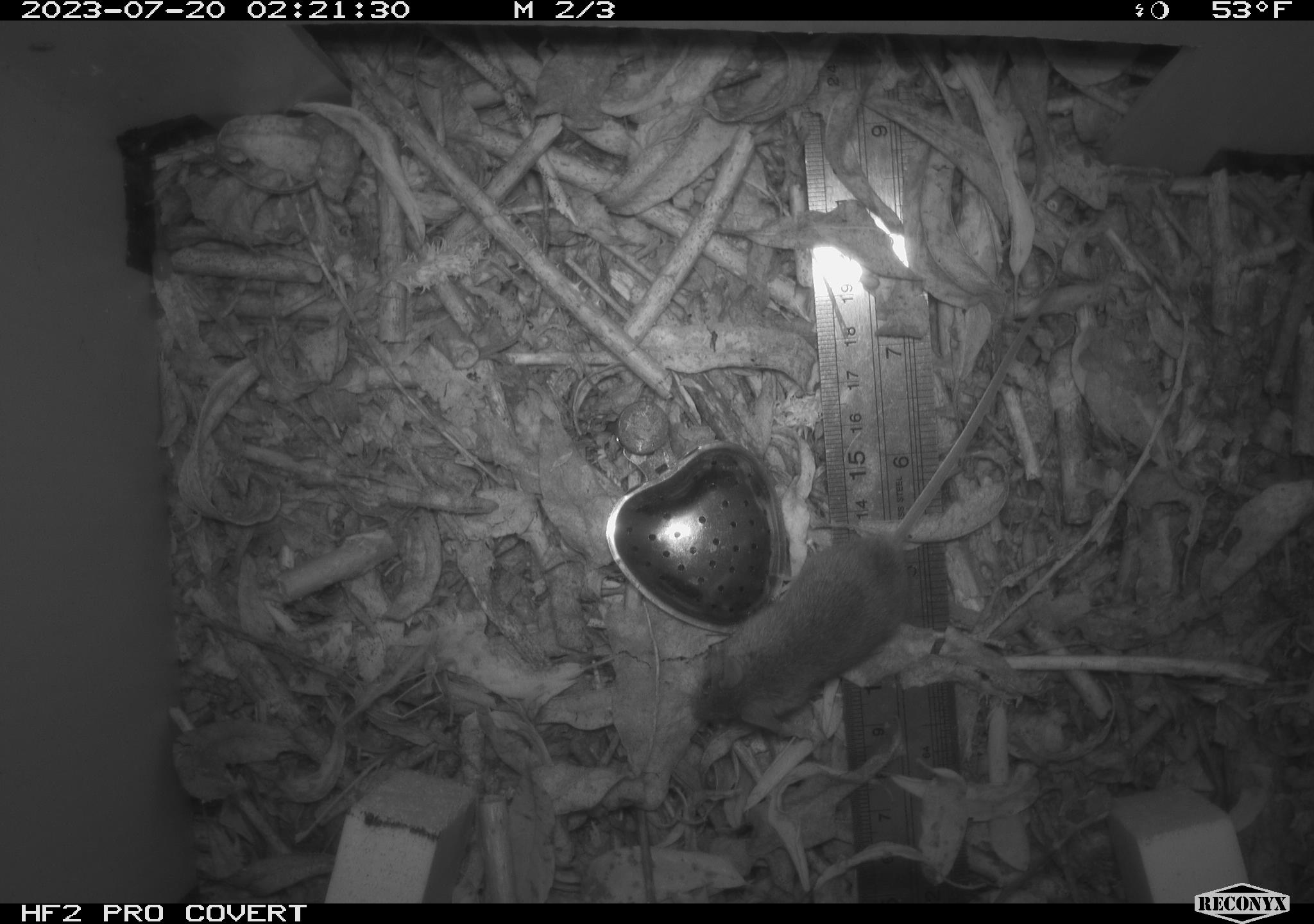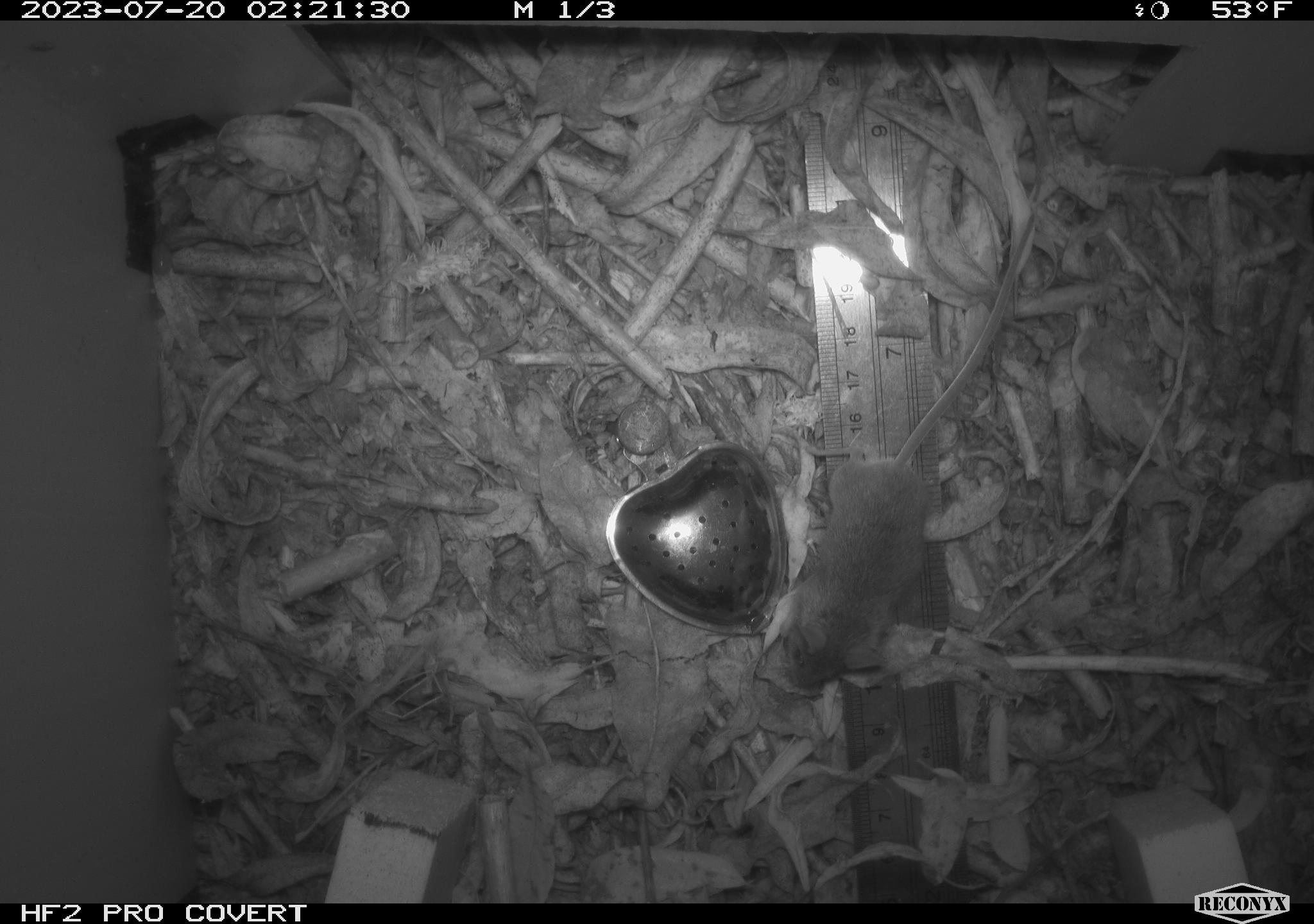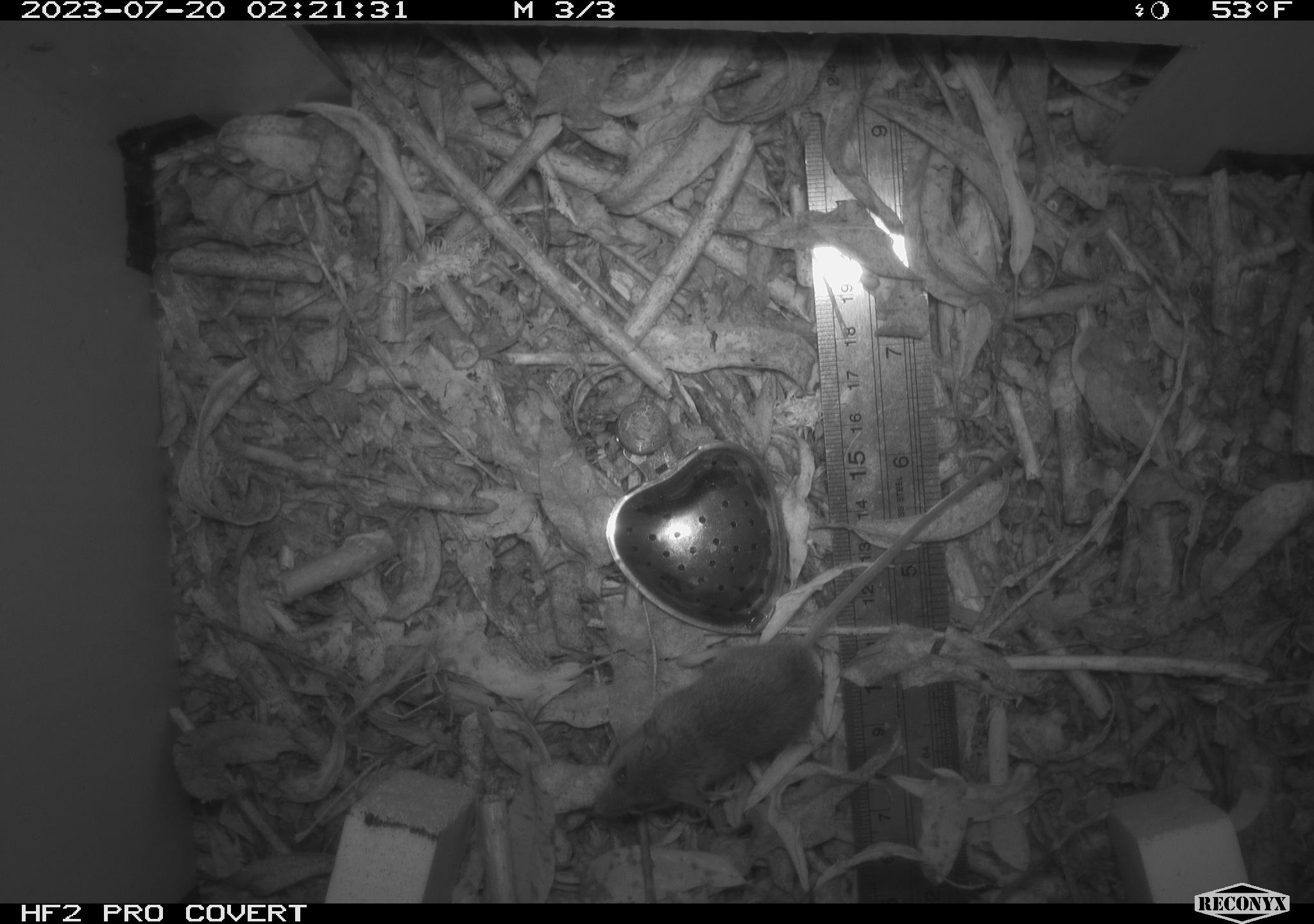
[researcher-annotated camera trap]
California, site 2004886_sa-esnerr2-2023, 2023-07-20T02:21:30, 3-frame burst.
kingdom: Animalia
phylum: Chordata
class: Mammalia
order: Rodentia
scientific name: Rodentia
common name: mouse species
Mouse species (Rodentia).